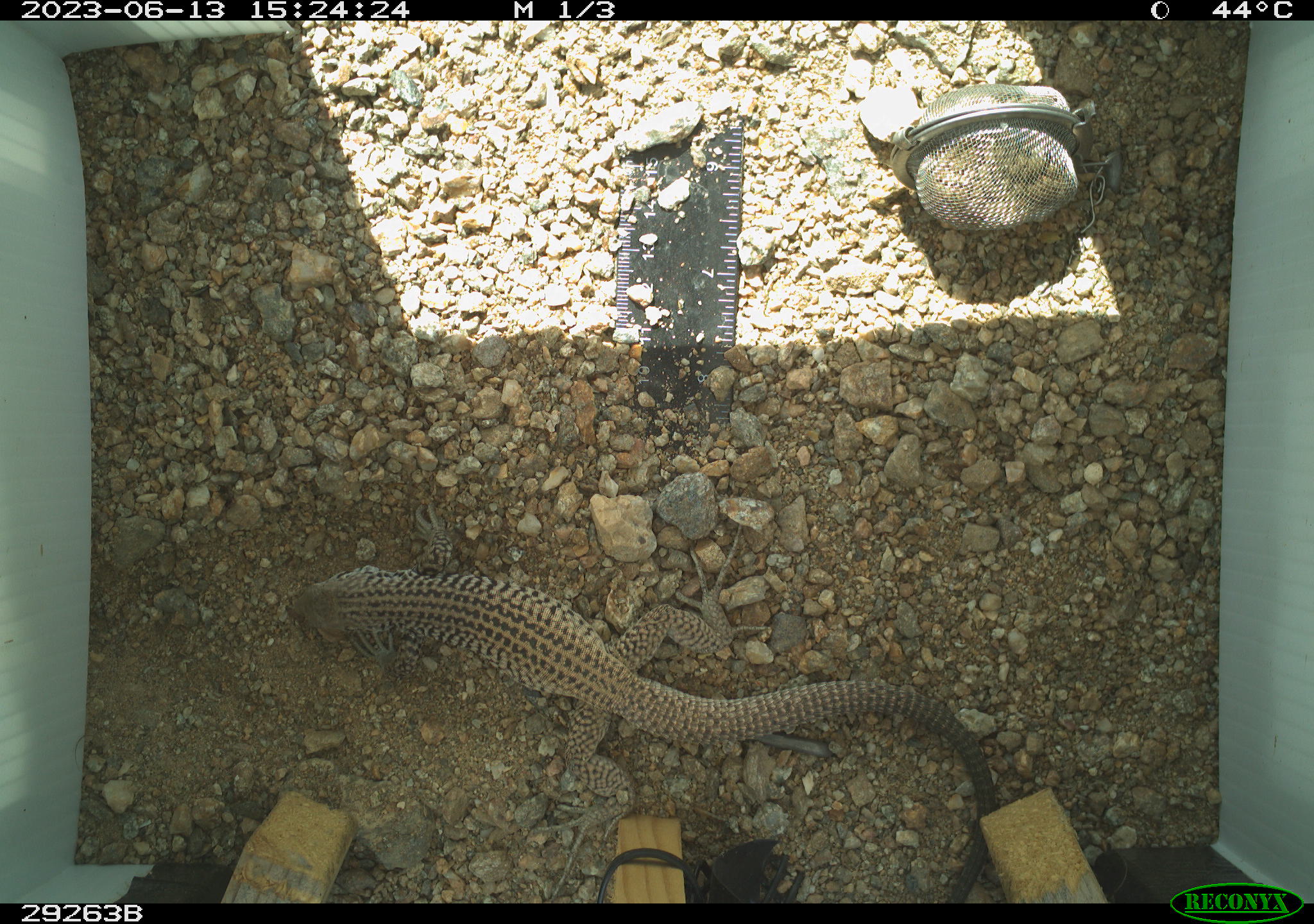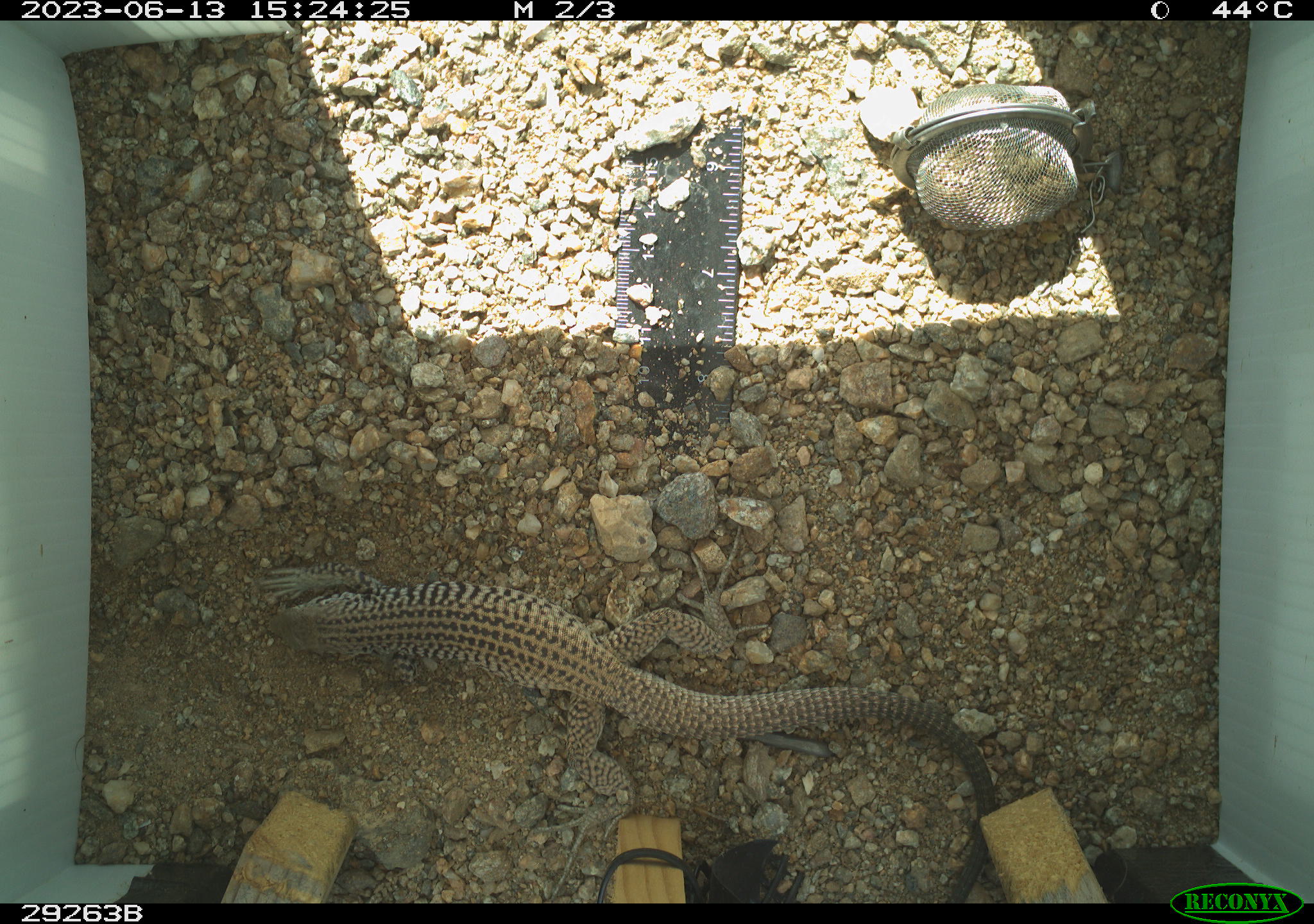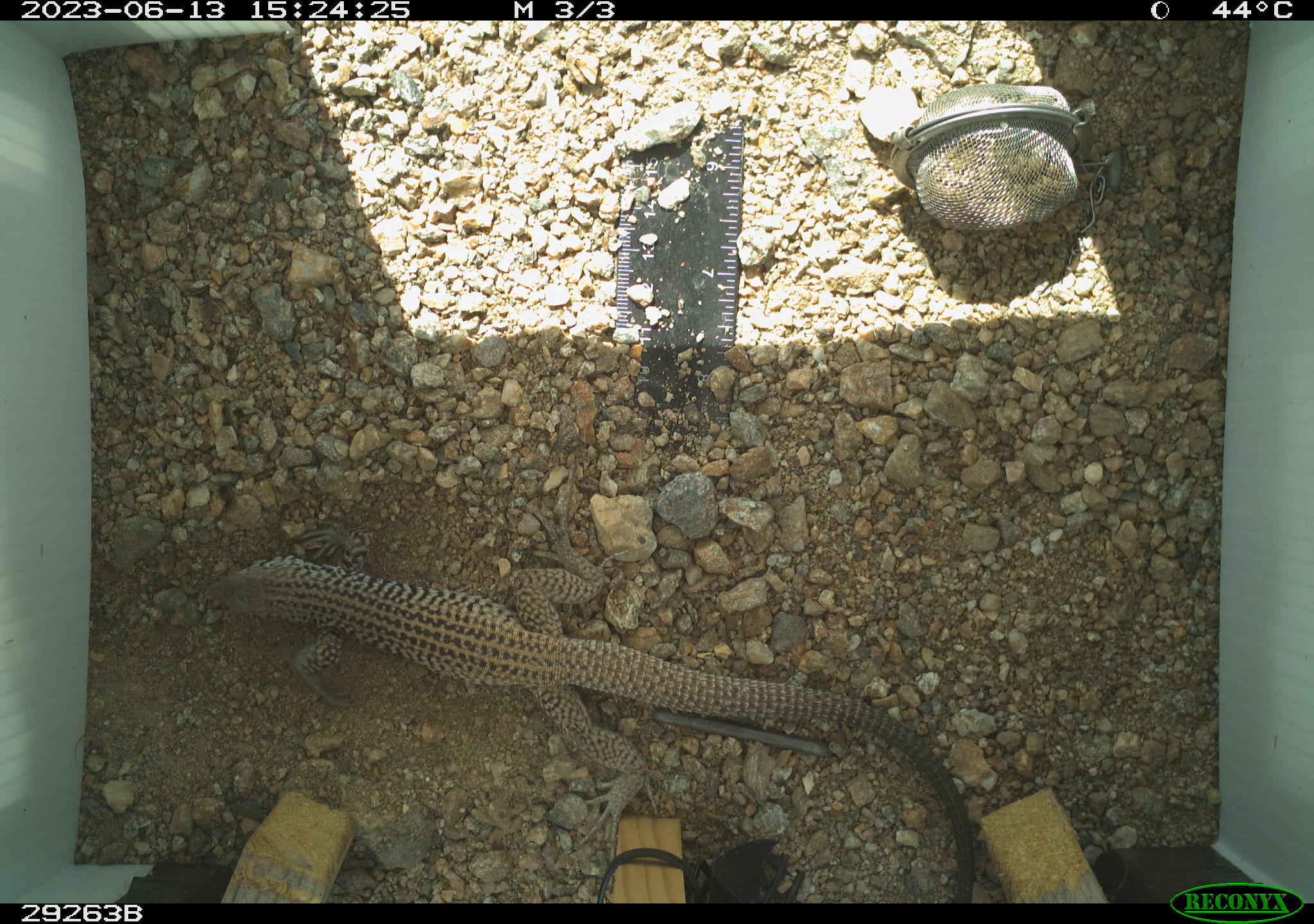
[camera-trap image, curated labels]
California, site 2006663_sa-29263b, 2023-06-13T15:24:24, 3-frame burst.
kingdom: Animalia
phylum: Chordata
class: Reptilia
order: Squamata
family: Teiidae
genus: Aspidoscelis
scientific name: Aspidoscelis tigris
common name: western whiptail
Western whiptail (Aspidoscelis tigris).